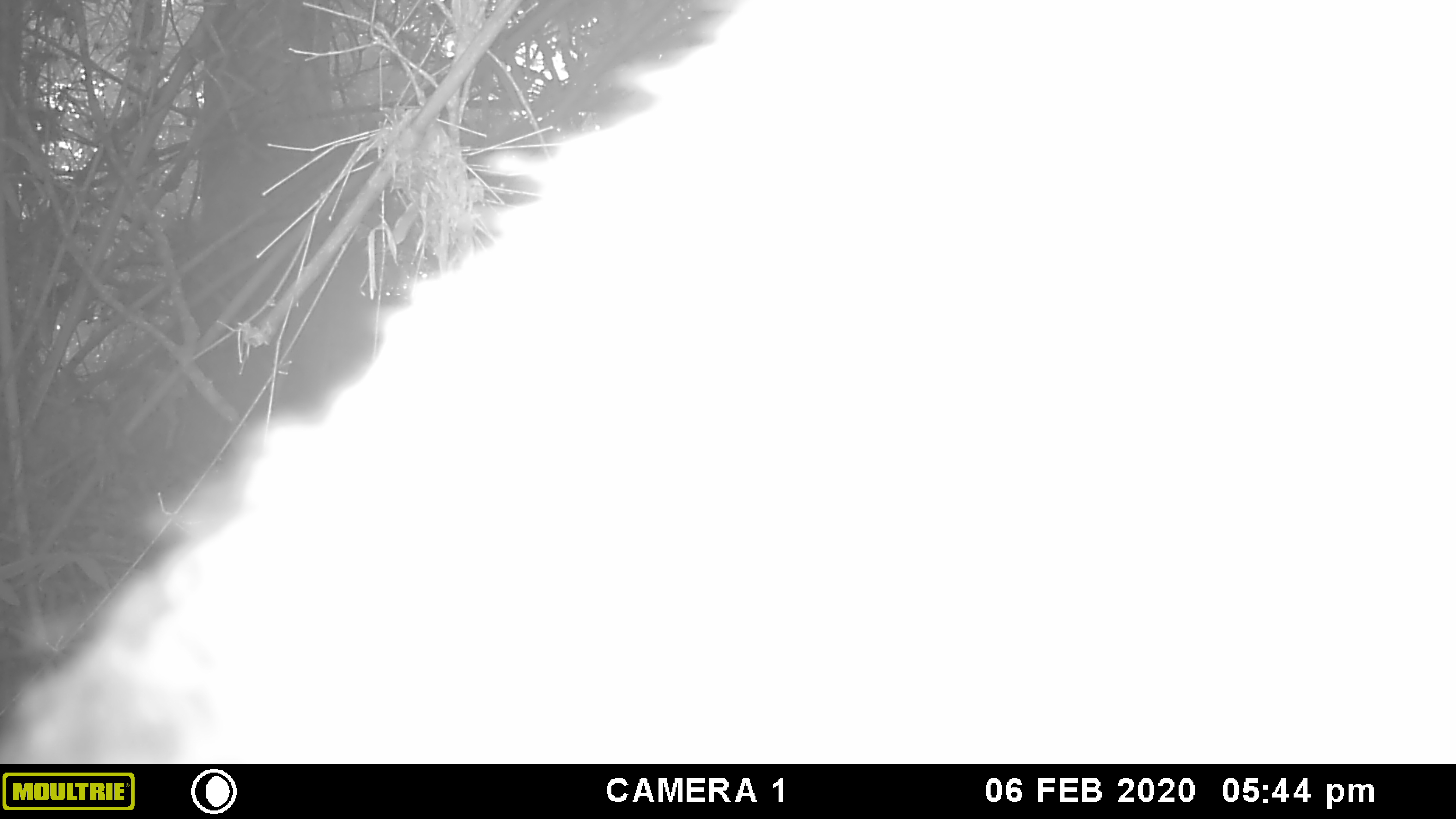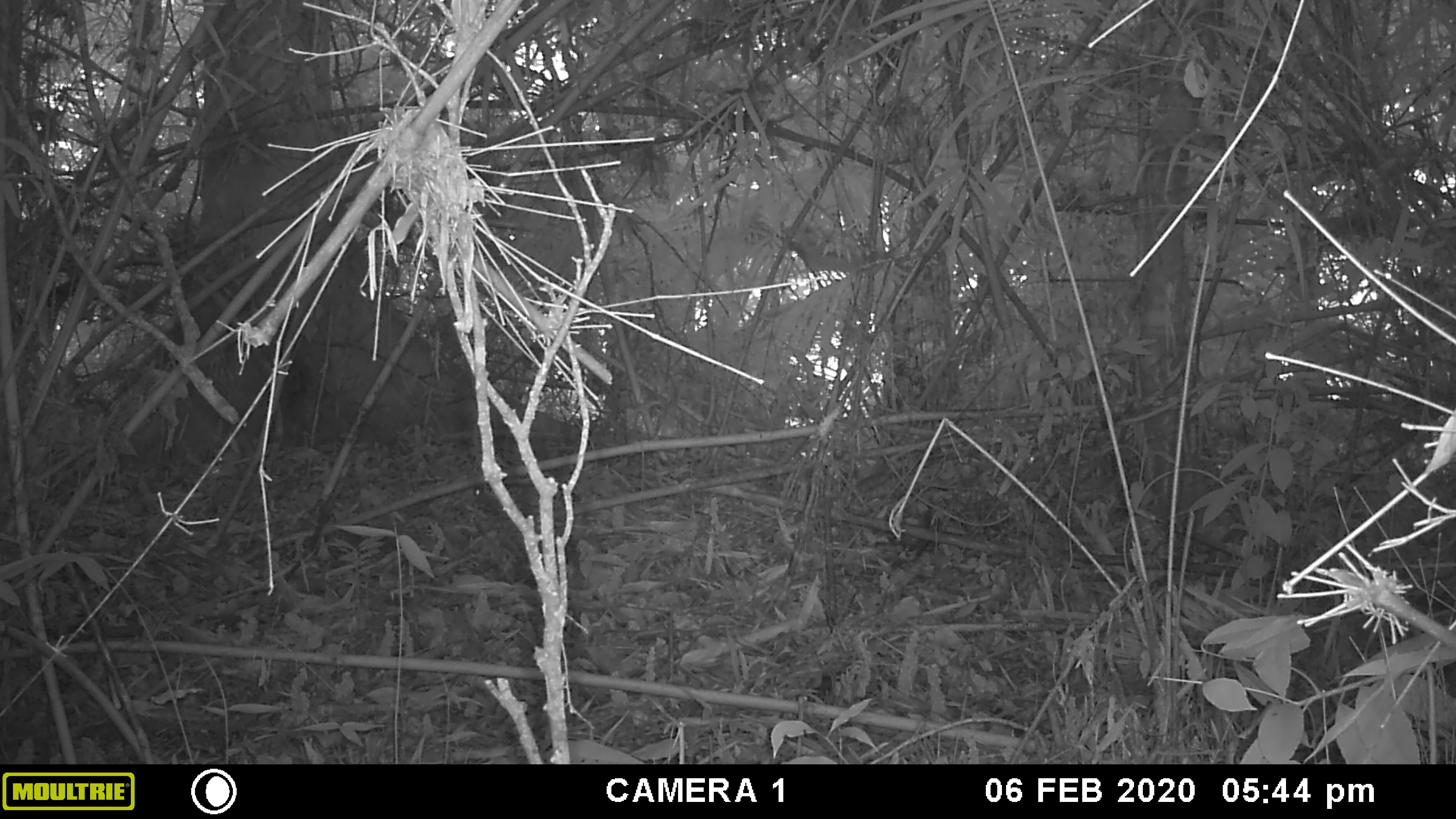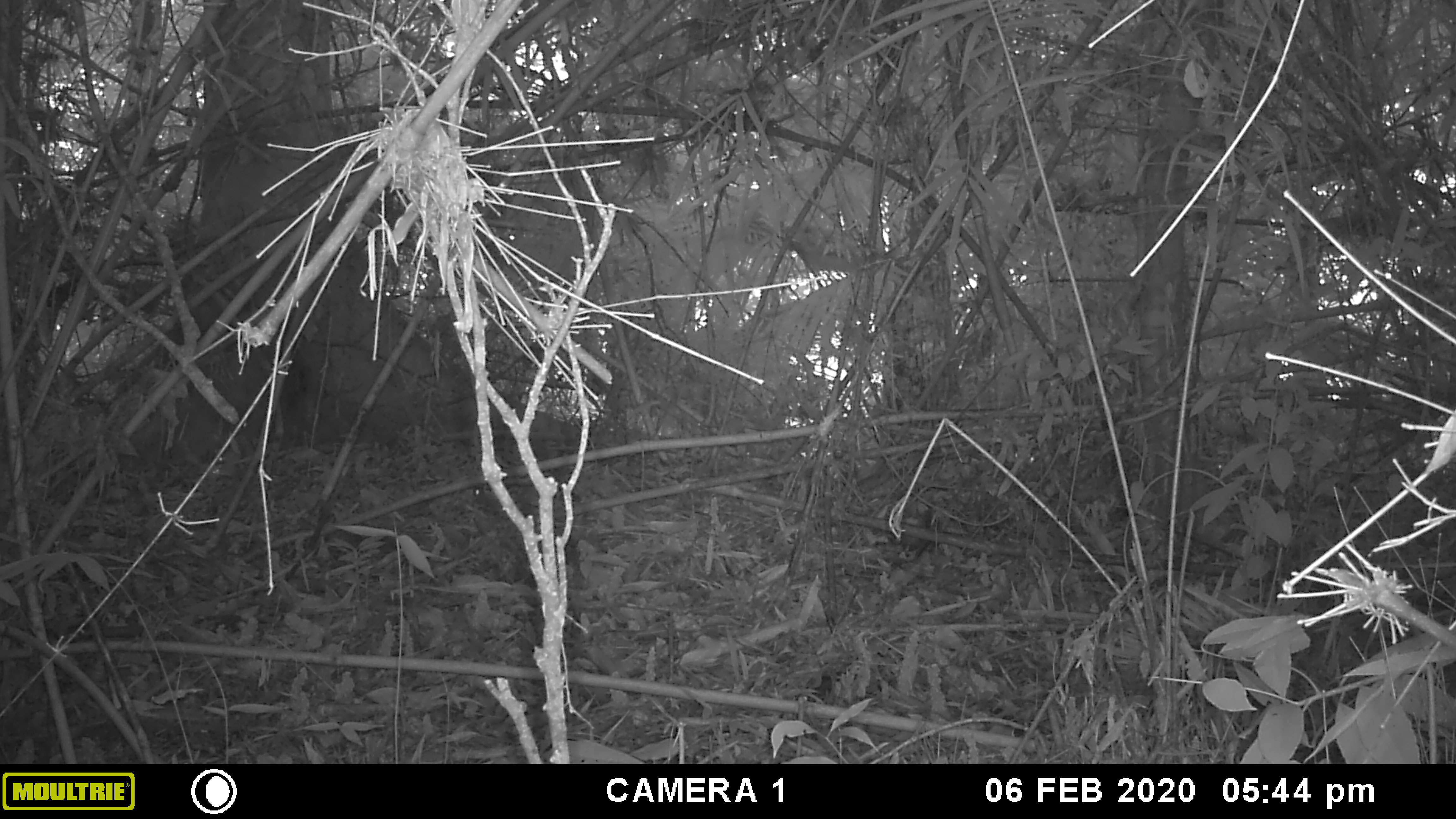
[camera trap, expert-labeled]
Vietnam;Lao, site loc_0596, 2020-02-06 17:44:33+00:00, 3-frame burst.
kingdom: Animalia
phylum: Chordata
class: Mammalia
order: Artiodactyla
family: Suidae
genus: Sus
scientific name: Sus scrofa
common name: eurasian wild pig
Eurasian wild pig (Sus scrofa). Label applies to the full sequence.